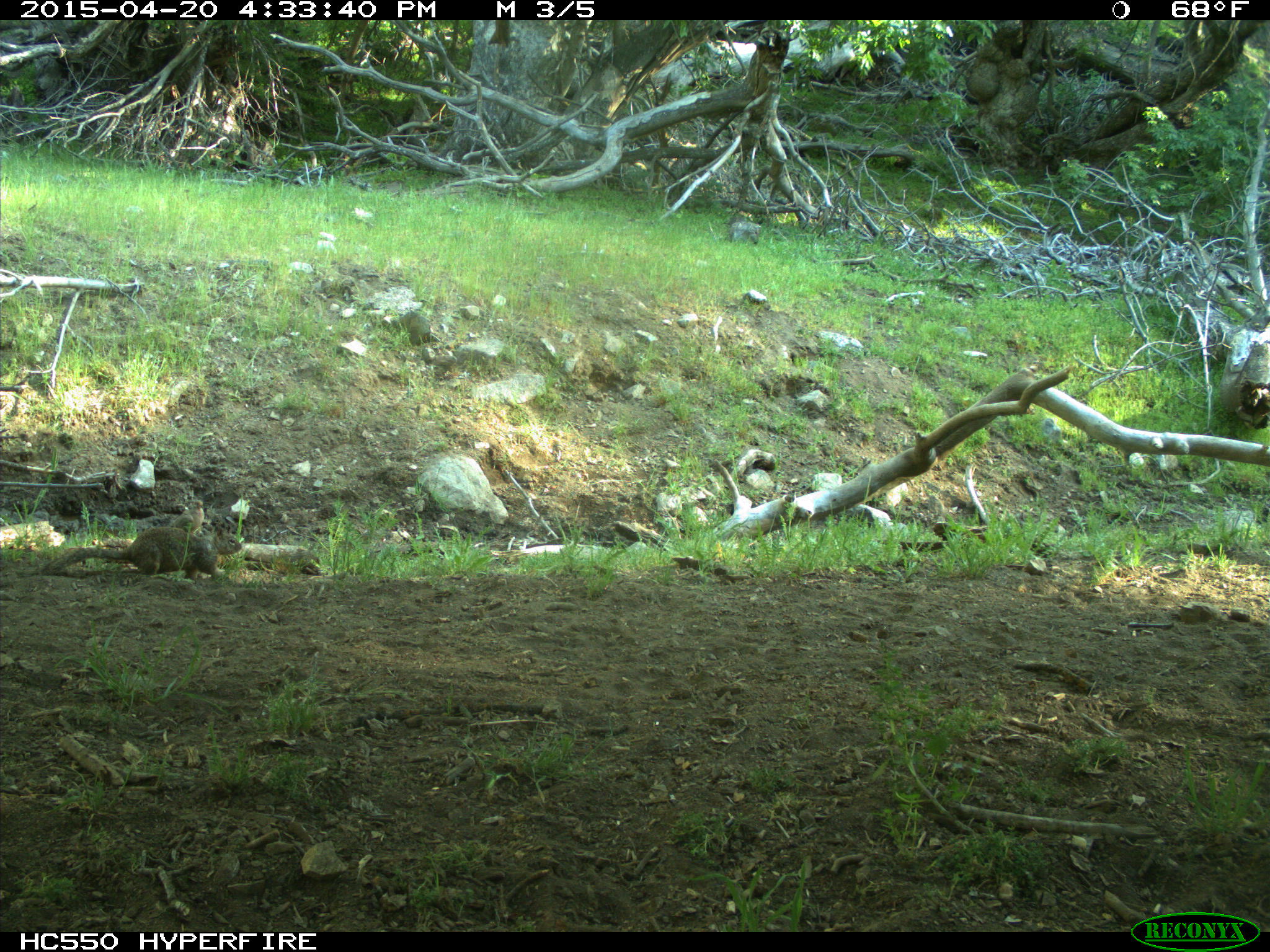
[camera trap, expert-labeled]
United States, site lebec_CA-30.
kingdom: Animalia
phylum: Chordata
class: Mammalia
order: Rodentia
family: Sciuridae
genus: Otospermophilus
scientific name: Otospermophilus beecheyi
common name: california ground squirrel